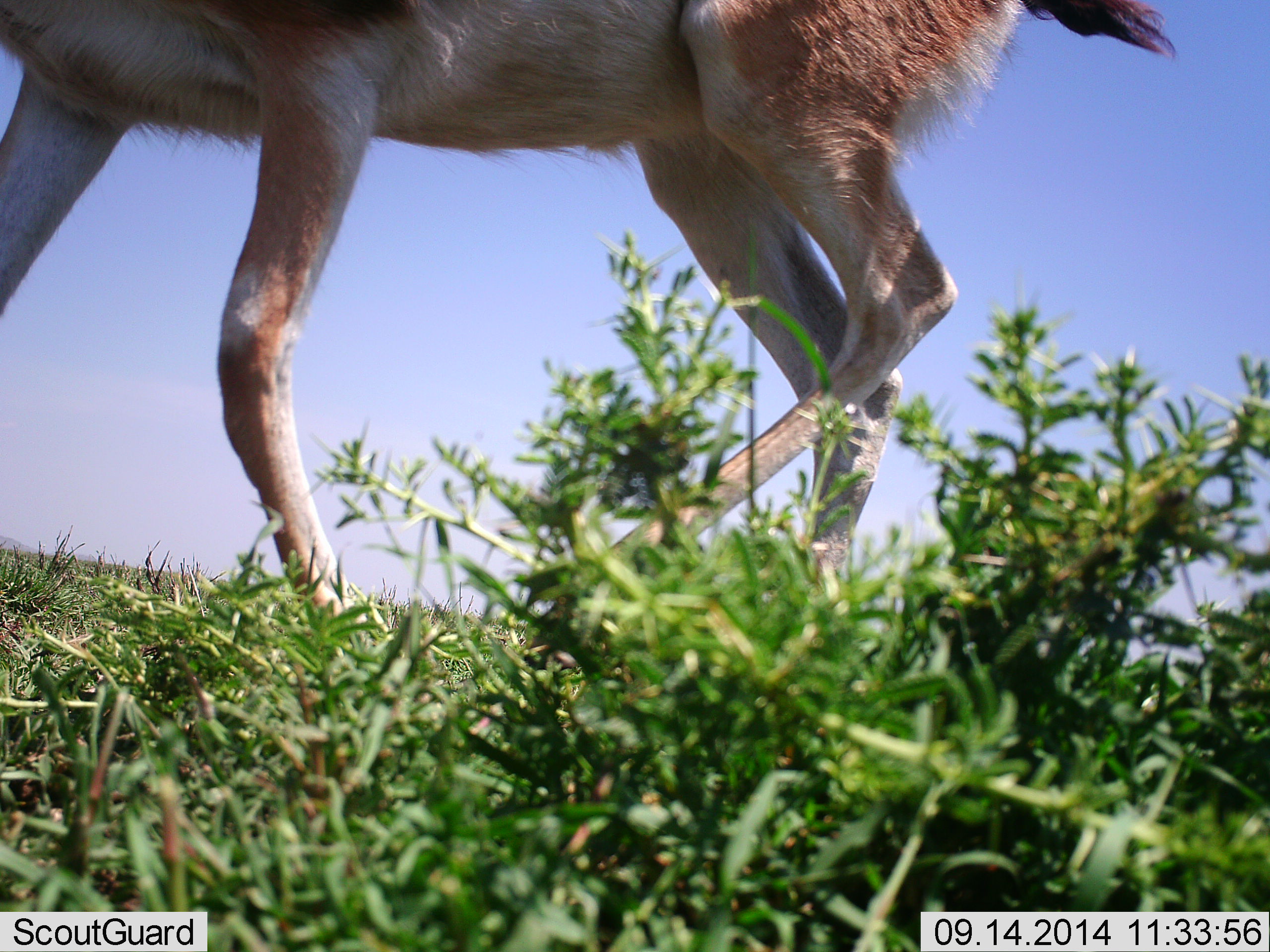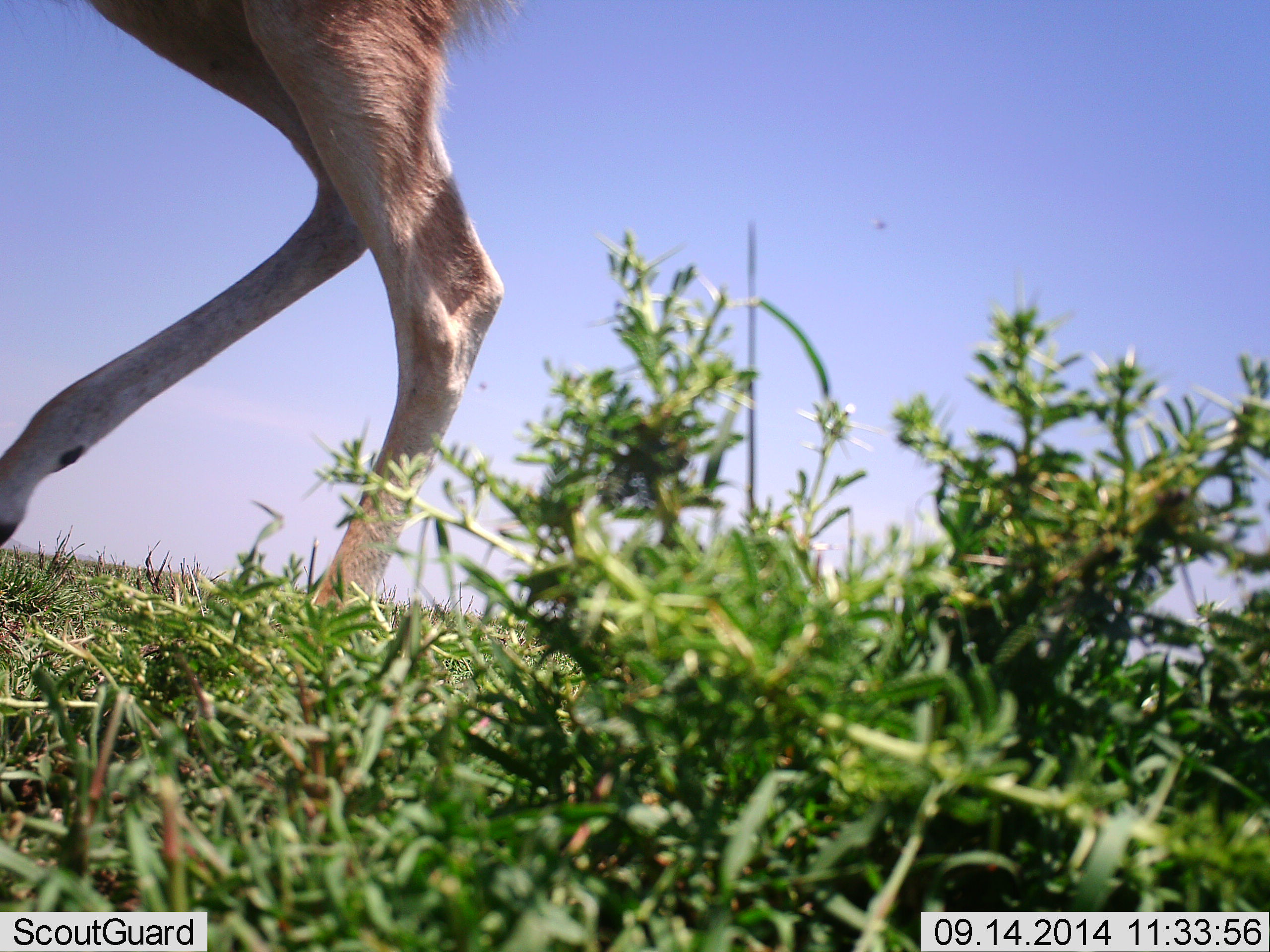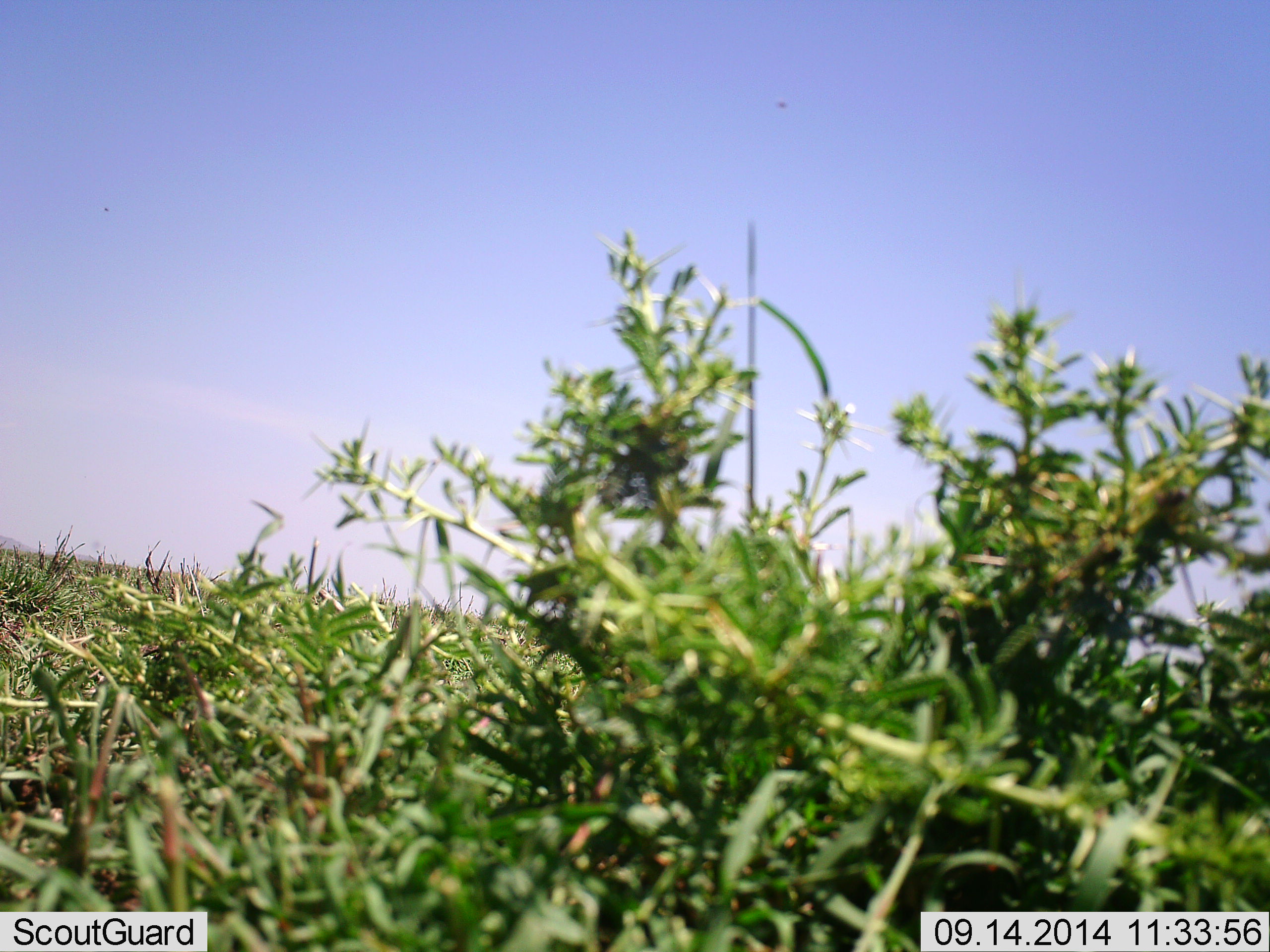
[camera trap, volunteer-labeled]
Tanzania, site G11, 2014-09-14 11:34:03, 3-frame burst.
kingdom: Animalia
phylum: Chordata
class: Mammalia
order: Artiodactyla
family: Bovidae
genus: Eudorcas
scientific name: Eudorcas thomsonii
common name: thomson's gazelle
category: gazellethomsons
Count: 1.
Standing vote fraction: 0%.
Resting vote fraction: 0%.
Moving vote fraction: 100%.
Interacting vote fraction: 0%.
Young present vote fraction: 0%.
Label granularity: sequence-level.